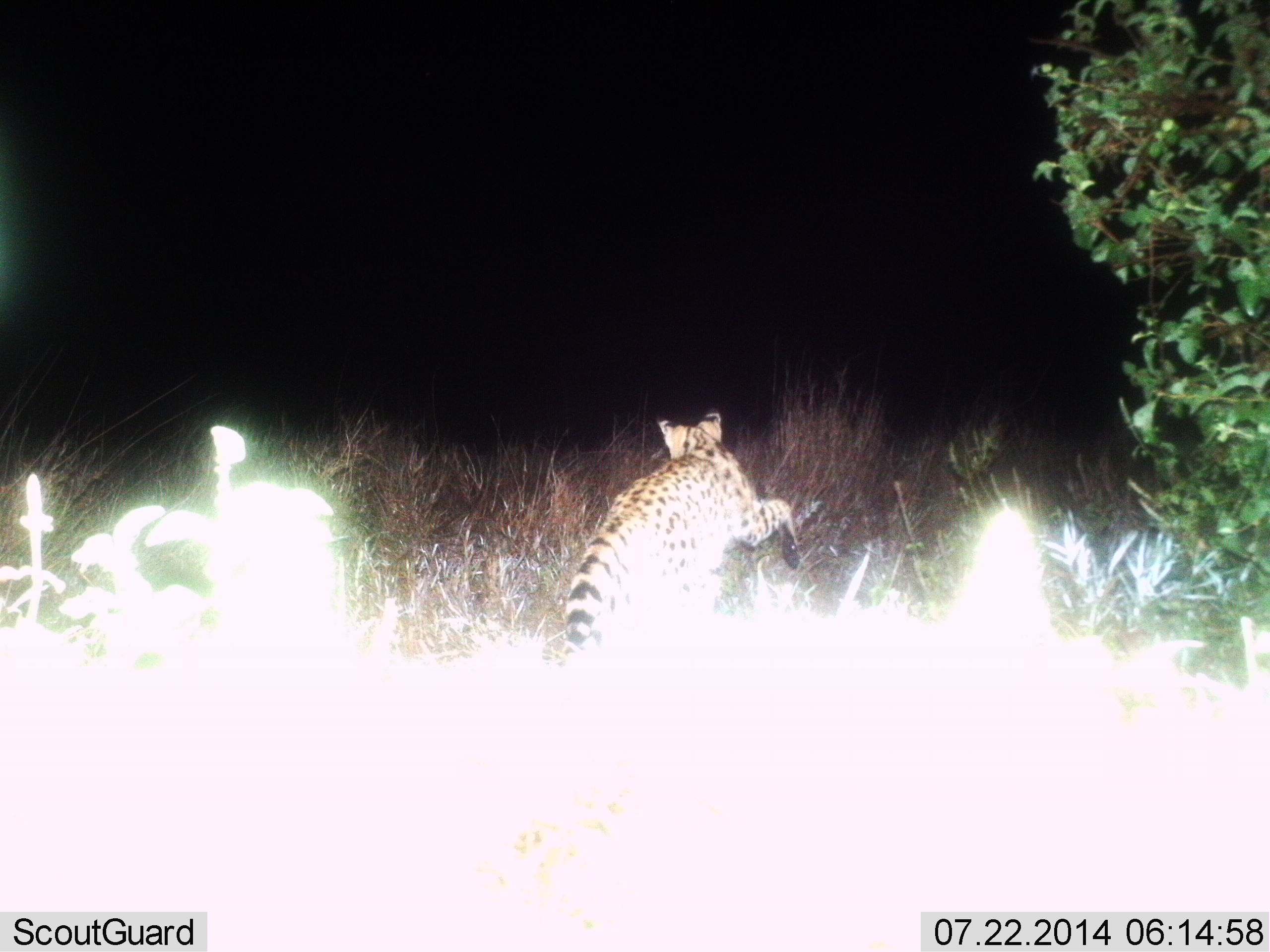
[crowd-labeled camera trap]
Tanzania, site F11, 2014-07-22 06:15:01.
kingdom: Animalia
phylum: Chordata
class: Mammalia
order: Carnivora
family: Felidae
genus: Leptailurus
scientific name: Leptailurus serval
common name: serval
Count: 1.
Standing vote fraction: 10%.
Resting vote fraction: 0%.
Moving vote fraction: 100%.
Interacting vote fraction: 0%.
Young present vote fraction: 0%.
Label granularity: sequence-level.